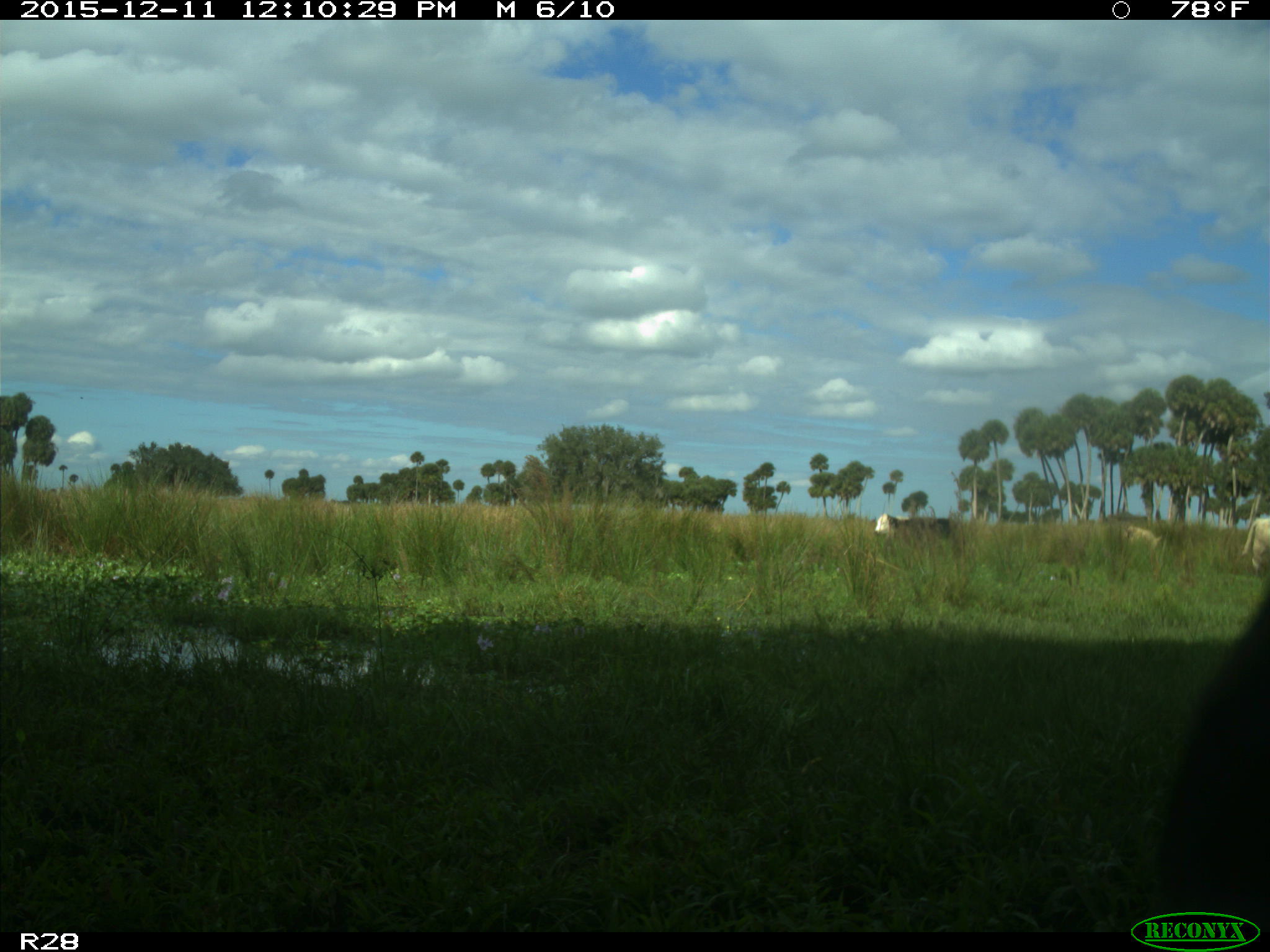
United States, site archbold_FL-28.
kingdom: Animalia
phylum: Chordata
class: Mammalia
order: Artiodactyla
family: Bovidae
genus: Bos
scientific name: Bos taurus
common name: domestic cow